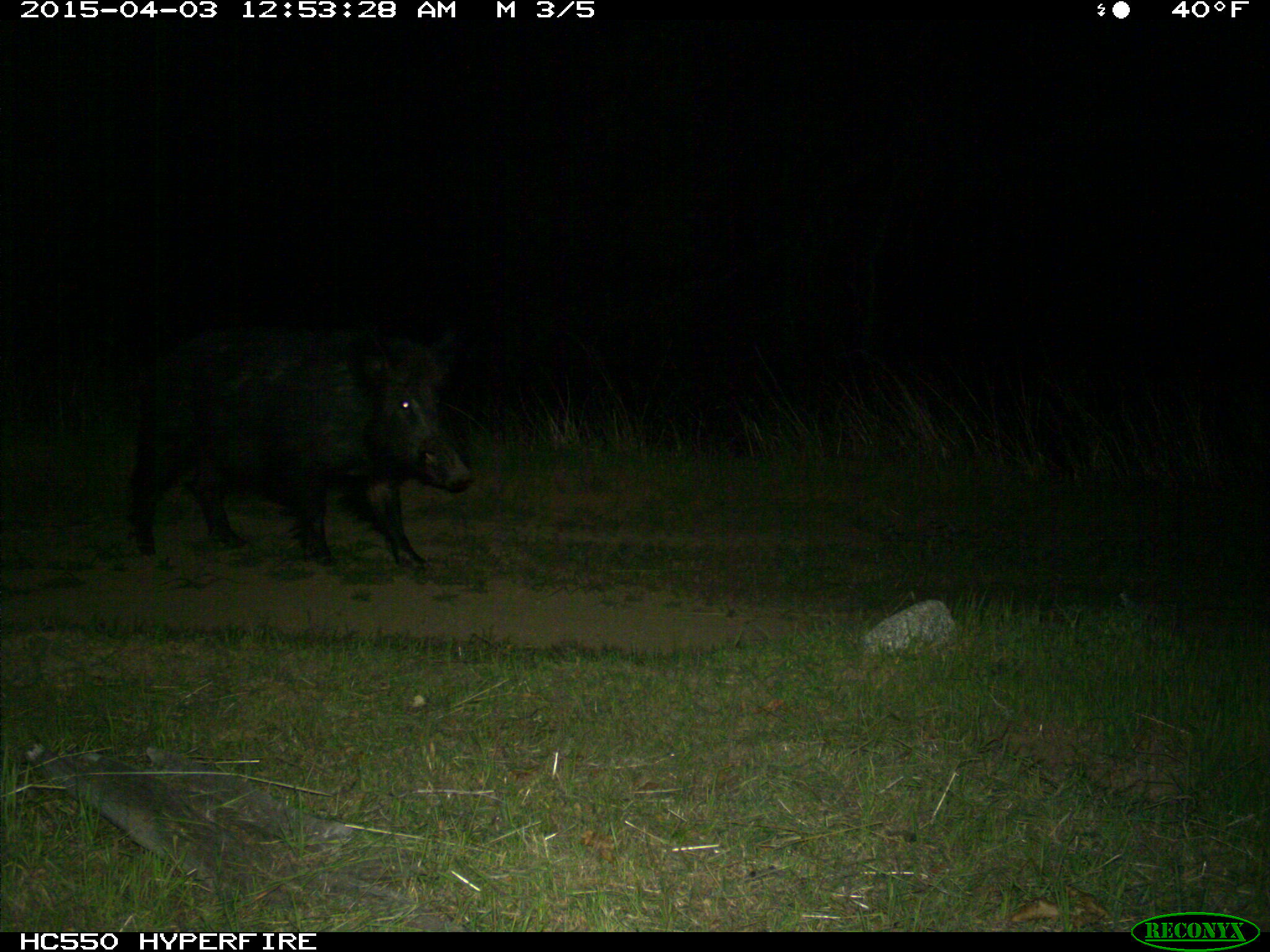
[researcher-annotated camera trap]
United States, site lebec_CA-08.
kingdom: Animalia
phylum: Chordata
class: Mammalia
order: Artiodactyla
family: Suidae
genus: Sus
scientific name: Sus scrofa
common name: wild boar